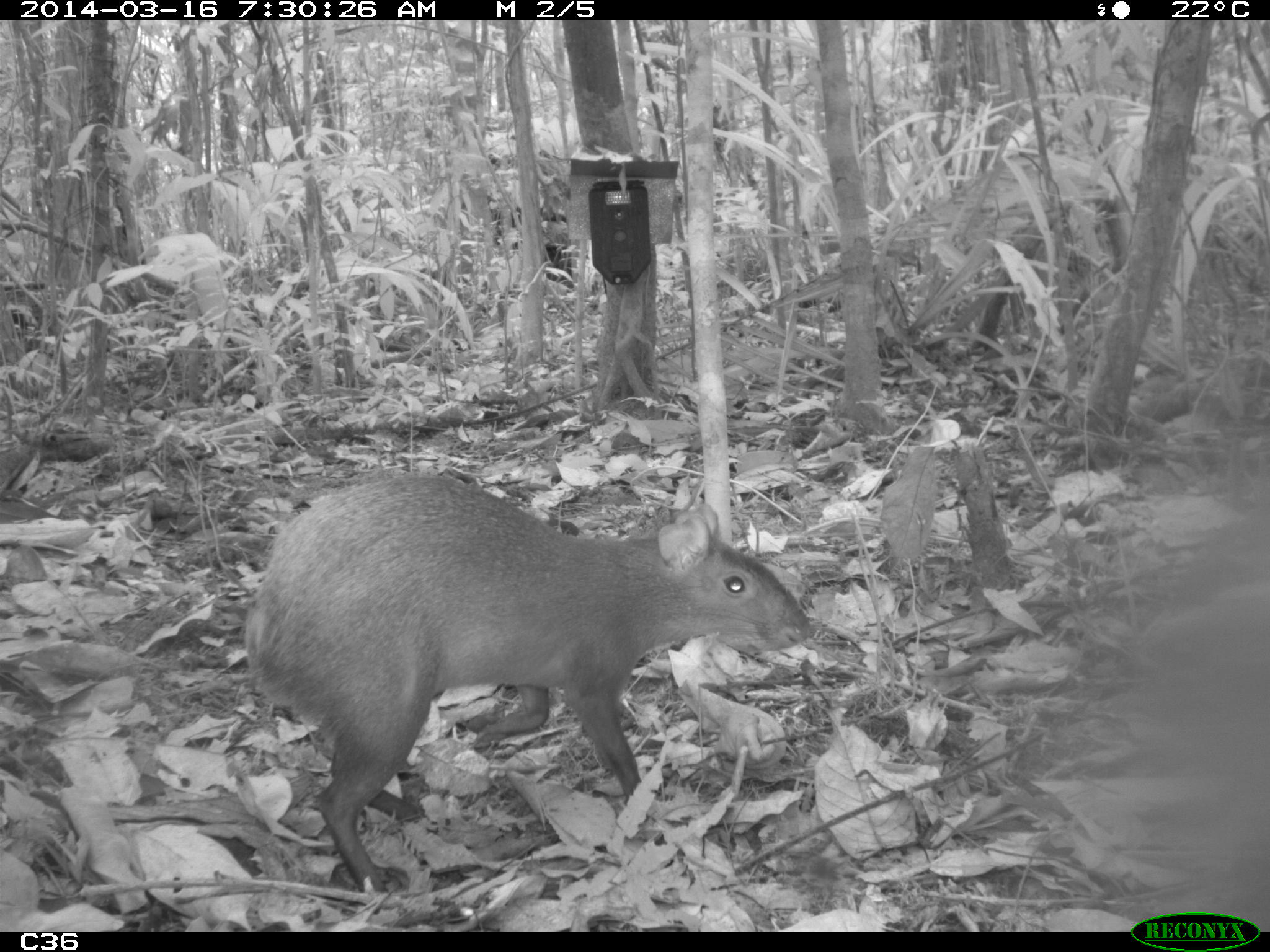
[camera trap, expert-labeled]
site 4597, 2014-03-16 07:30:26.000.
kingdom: Animalia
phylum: Chordata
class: Mammalia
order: Rodentia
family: Dasyproctidae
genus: Dasyprocta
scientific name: Dasyprocta leporina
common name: red-rumped agouti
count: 1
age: adult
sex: female